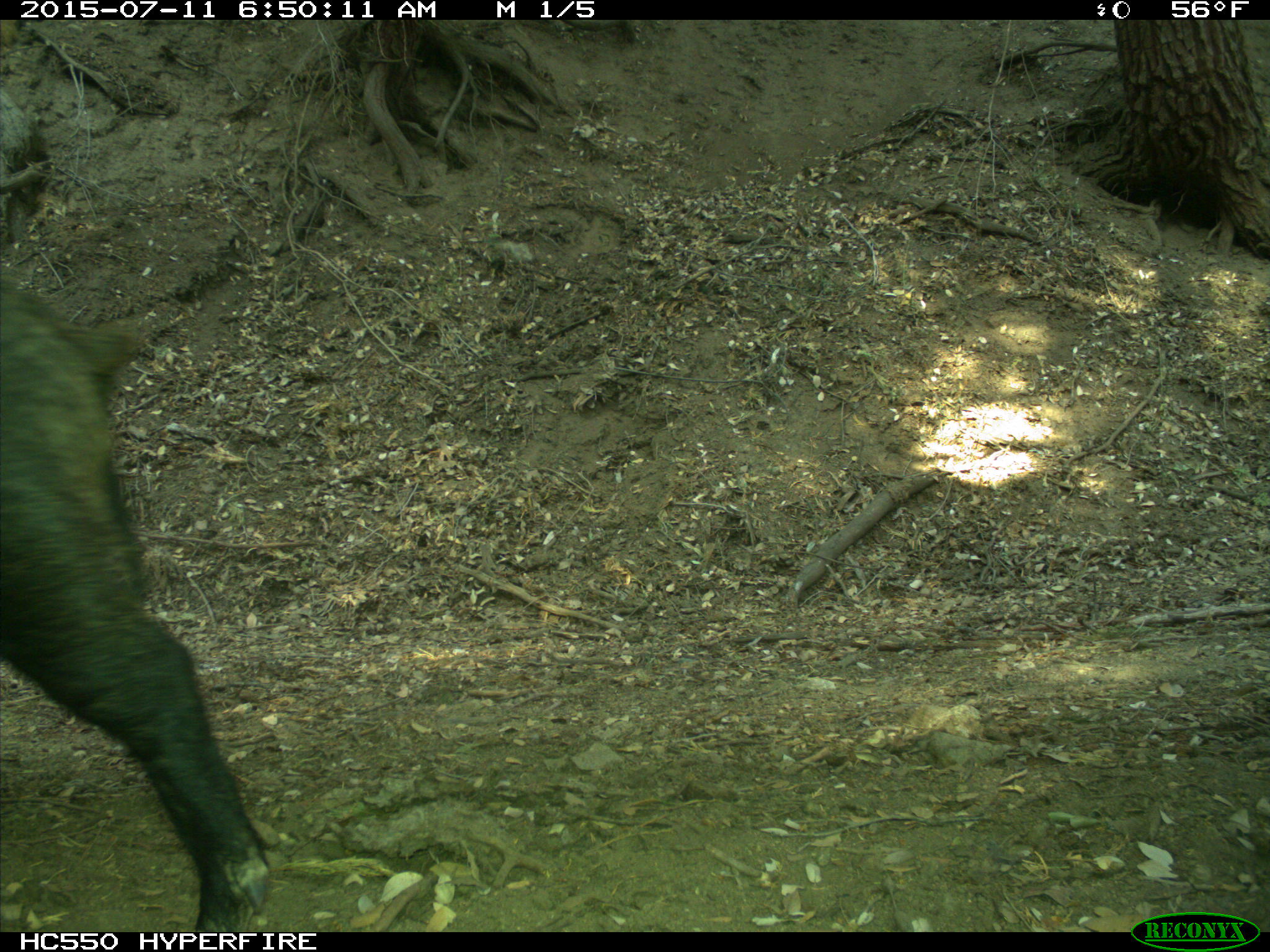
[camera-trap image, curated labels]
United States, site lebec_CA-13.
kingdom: Animalia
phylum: Chordata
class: Mammalia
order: Artiodactyla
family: Suidae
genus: Sus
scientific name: Sus scrofa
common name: wild boar